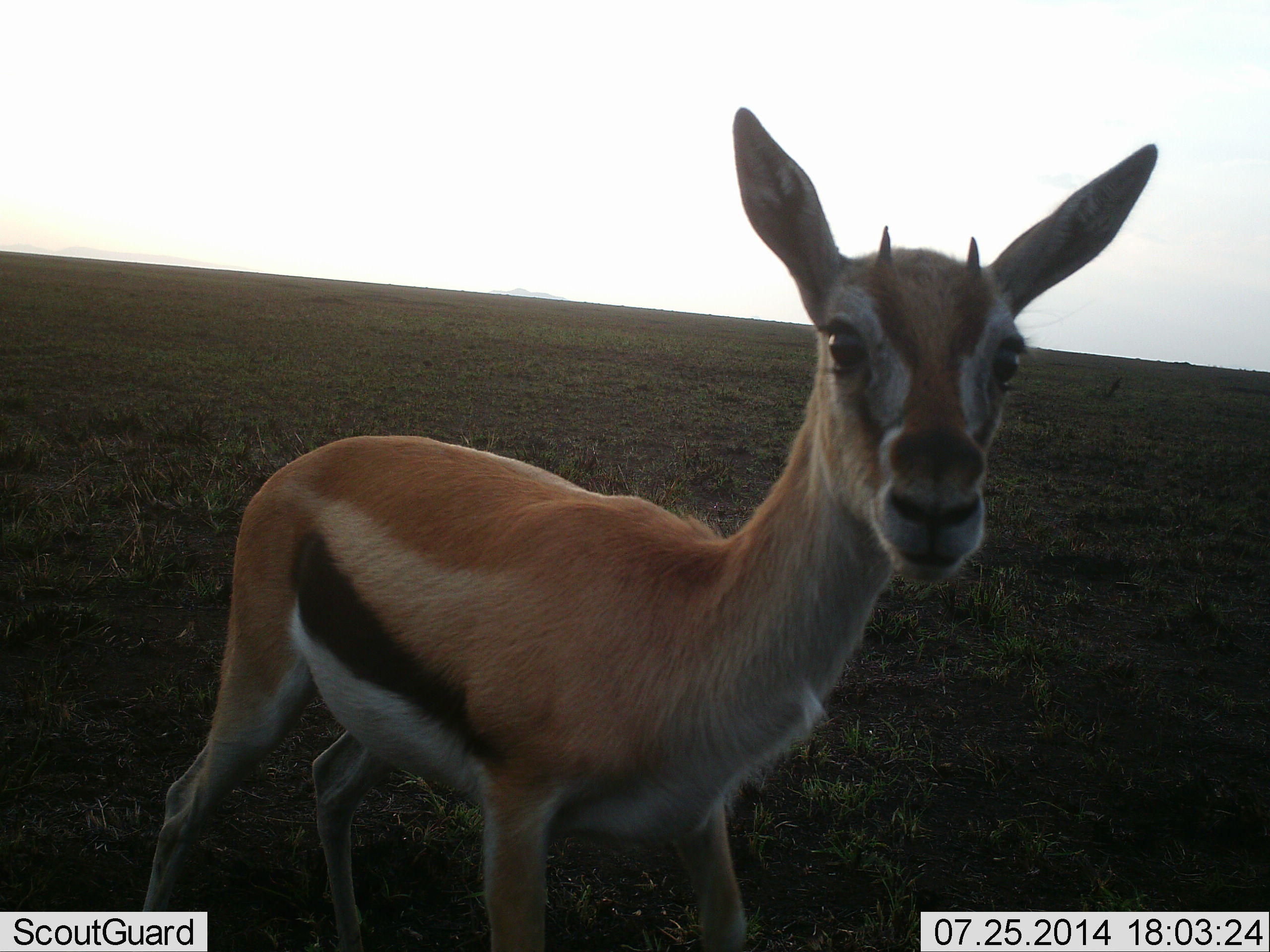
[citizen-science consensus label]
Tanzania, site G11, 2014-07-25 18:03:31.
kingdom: Animalia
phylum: Chordata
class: Mammalia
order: Artiodactyla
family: Bovidae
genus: Eudorcas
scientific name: Eudorcas thomsonii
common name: thomson's gazelle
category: gazellethomsons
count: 1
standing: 100%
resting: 0%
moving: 0%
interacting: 0%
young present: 0%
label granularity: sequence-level